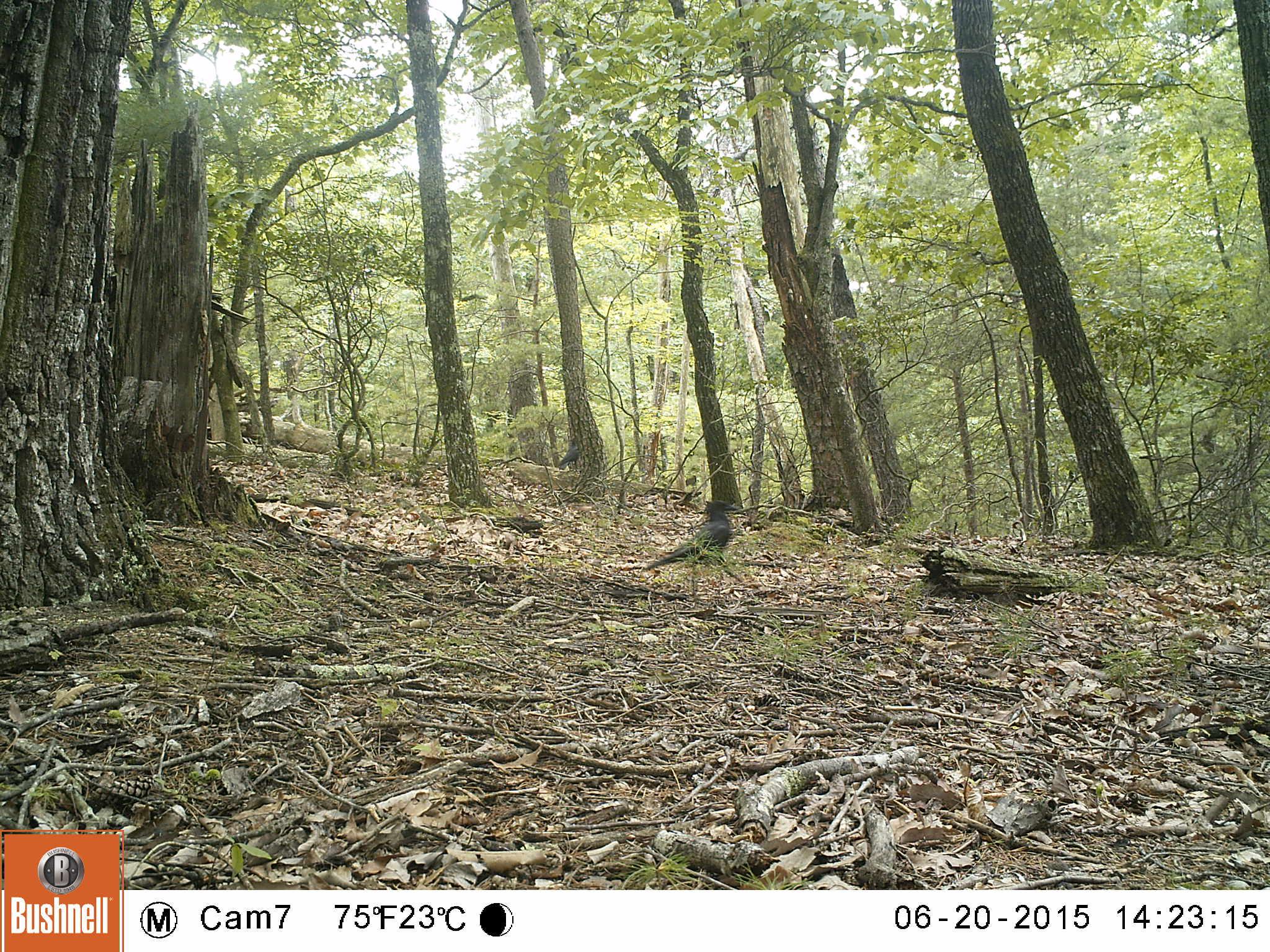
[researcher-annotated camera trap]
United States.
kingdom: Animalia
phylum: Chordata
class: Aves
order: Passeriformes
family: Corvidae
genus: Corvus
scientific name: Corvus brachyrhynchos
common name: american crow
American Crow (Corvus brachyrhynchos).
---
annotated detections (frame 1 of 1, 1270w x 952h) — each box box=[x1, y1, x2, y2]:
American Crow: box=[644, 480, 747, 605]